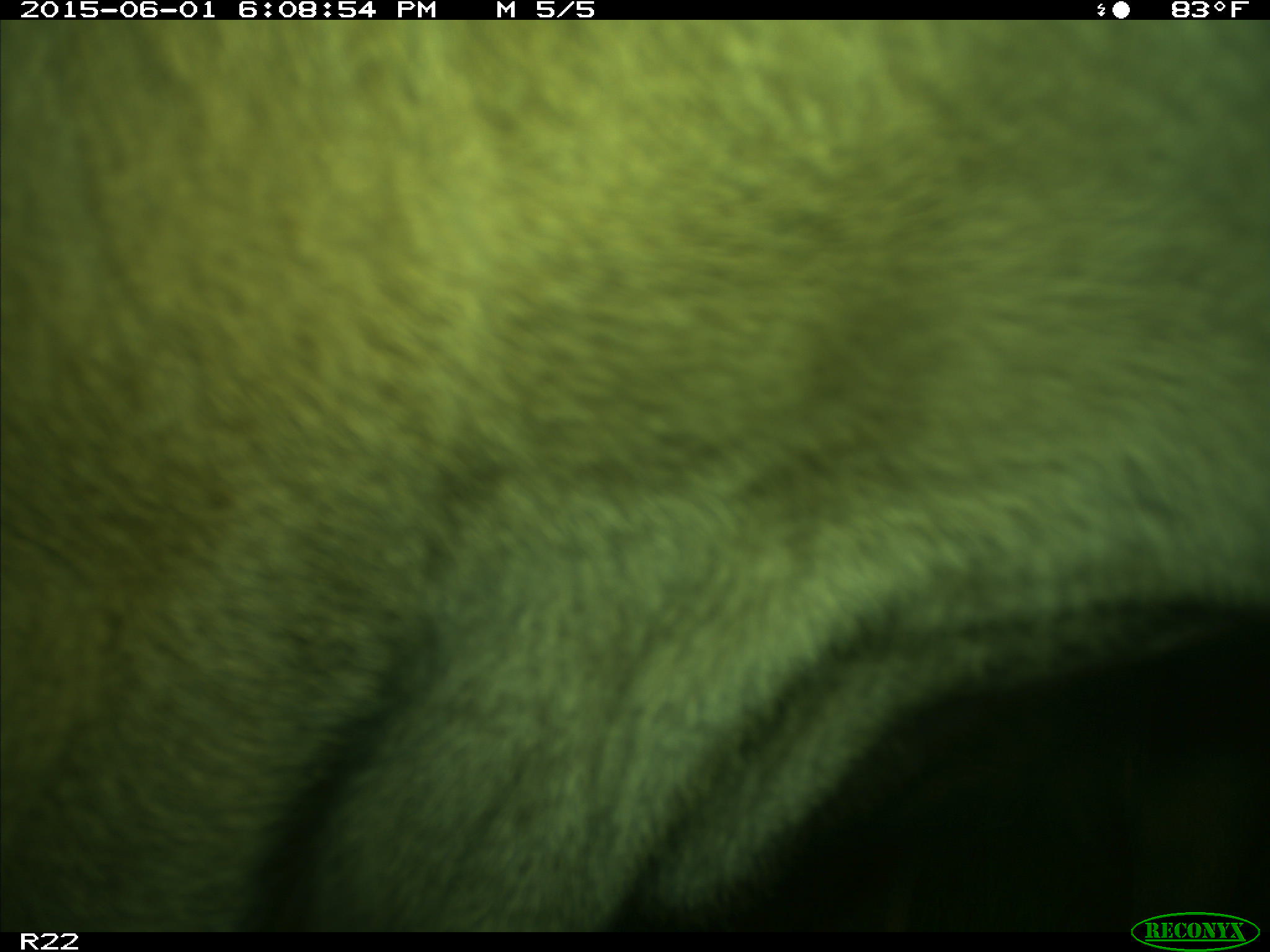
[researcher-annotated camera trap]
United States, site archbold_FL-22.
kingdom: Animalia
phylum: Chordata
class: Mammalia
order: Artiodactyla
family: Bovidae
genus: Bos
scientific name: Bos taurus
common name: domestic cow